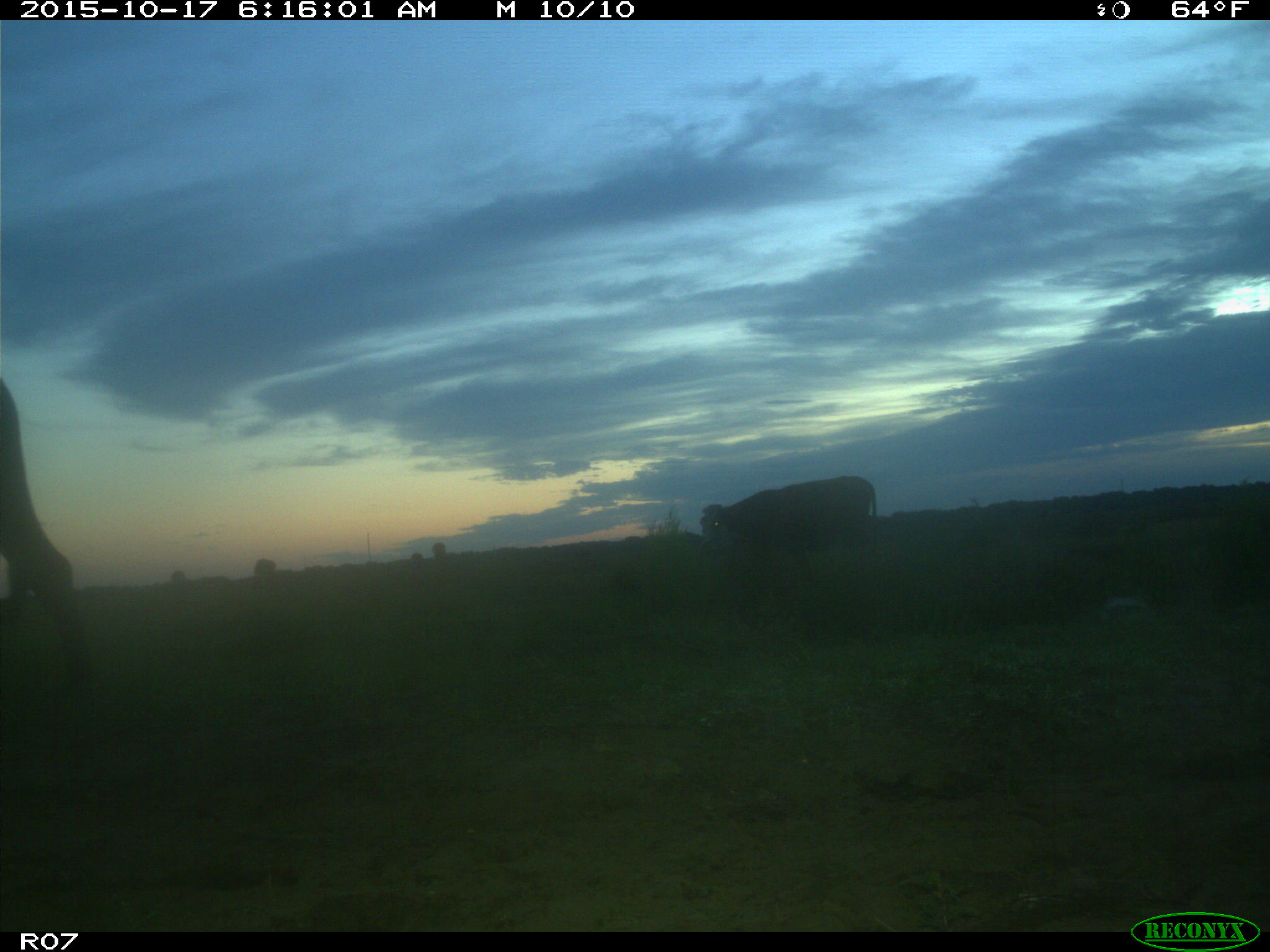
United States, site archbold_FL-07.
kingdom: Animalia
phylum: Chordata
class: Mammalia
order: Artiodactyla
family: Bovidae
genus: Bos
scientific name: Bos taurus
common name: domestic cow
Bos taurus (domestic cow).